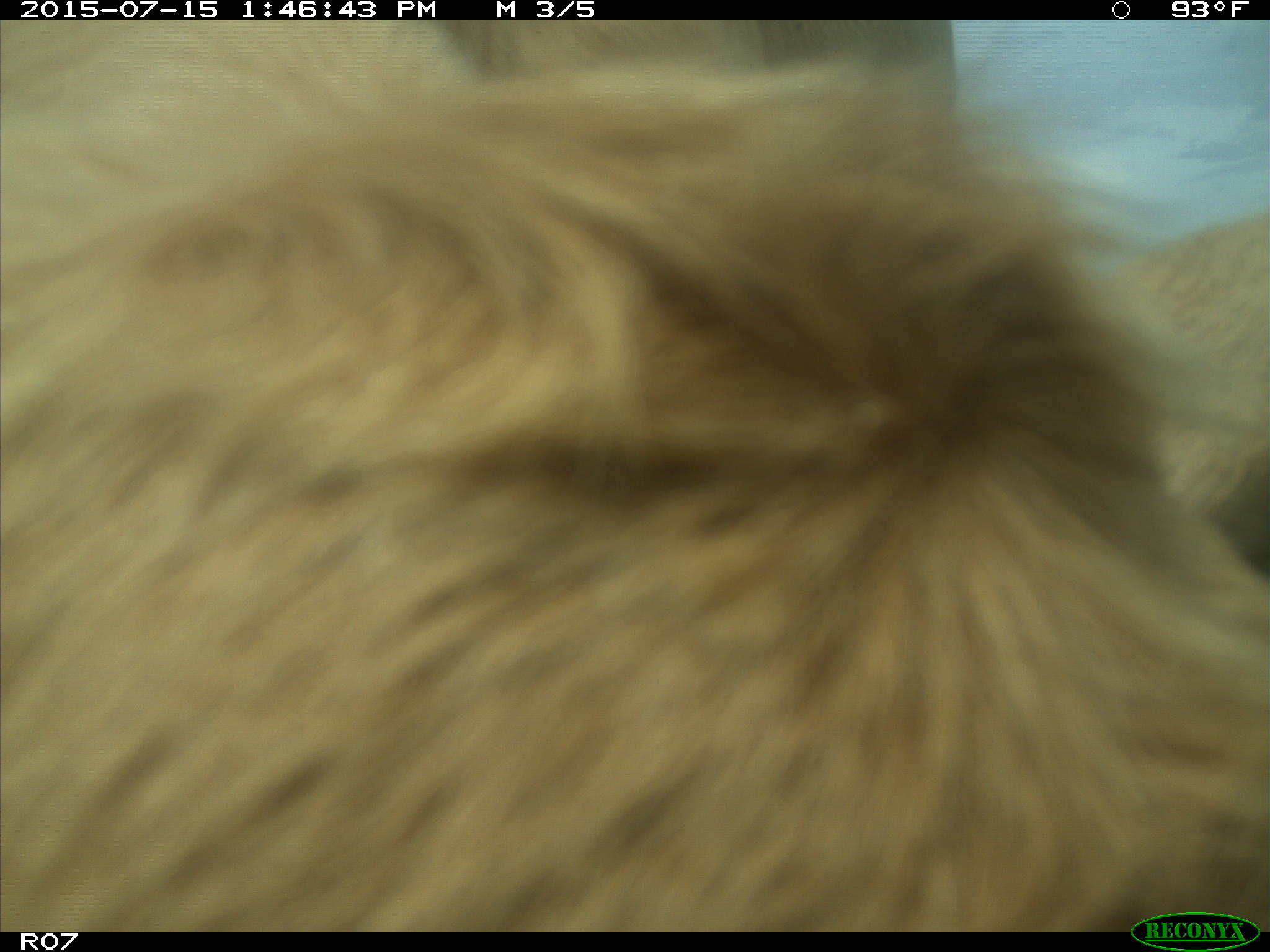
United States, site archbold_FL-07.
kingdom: Animalia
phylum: Chordata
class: Mammalia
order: Artiodactyla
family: Bovidae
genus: Bos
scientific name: Bos taurus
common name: domestic cow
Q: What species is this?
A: Bos taurus (domestic cow).